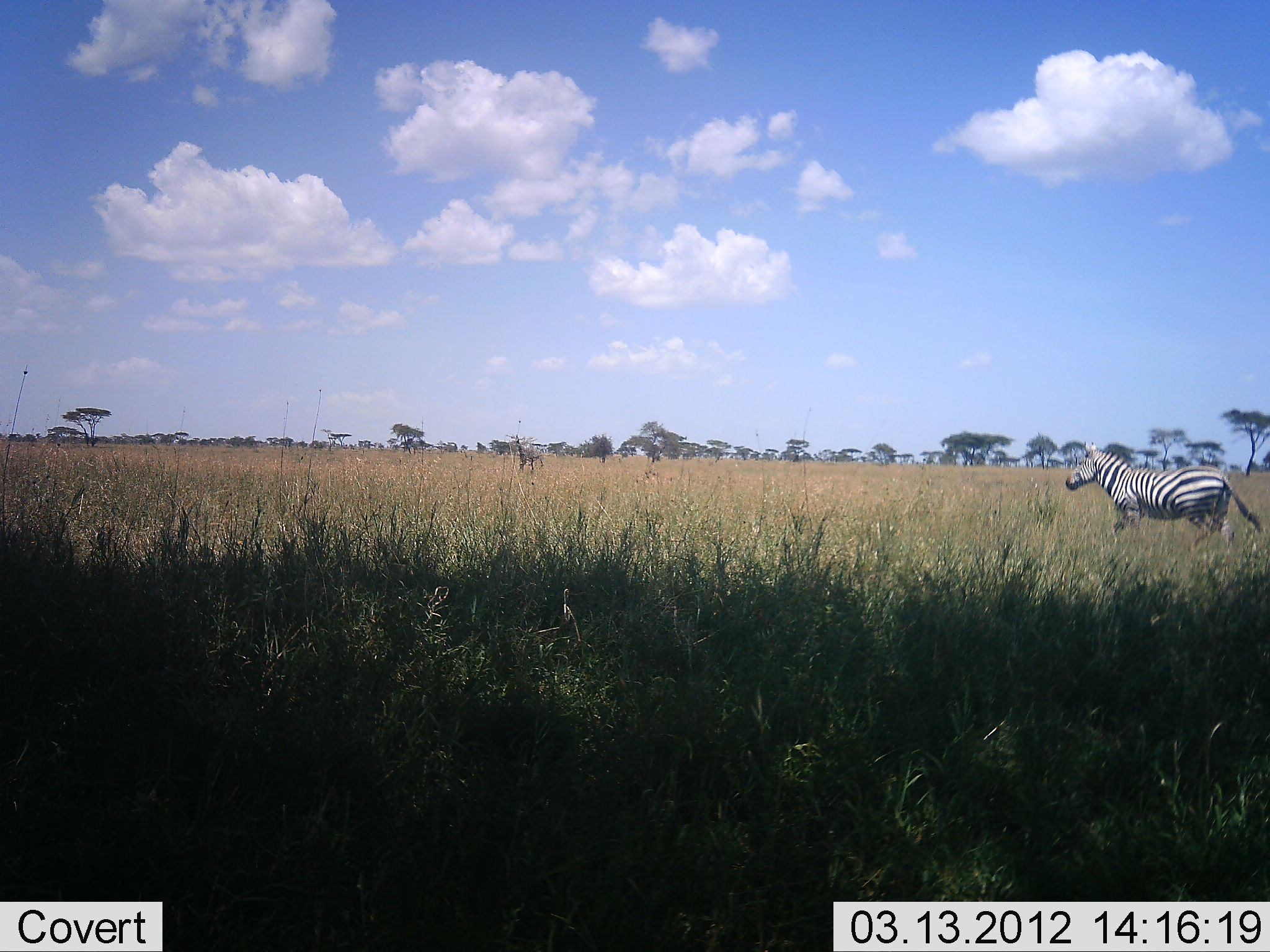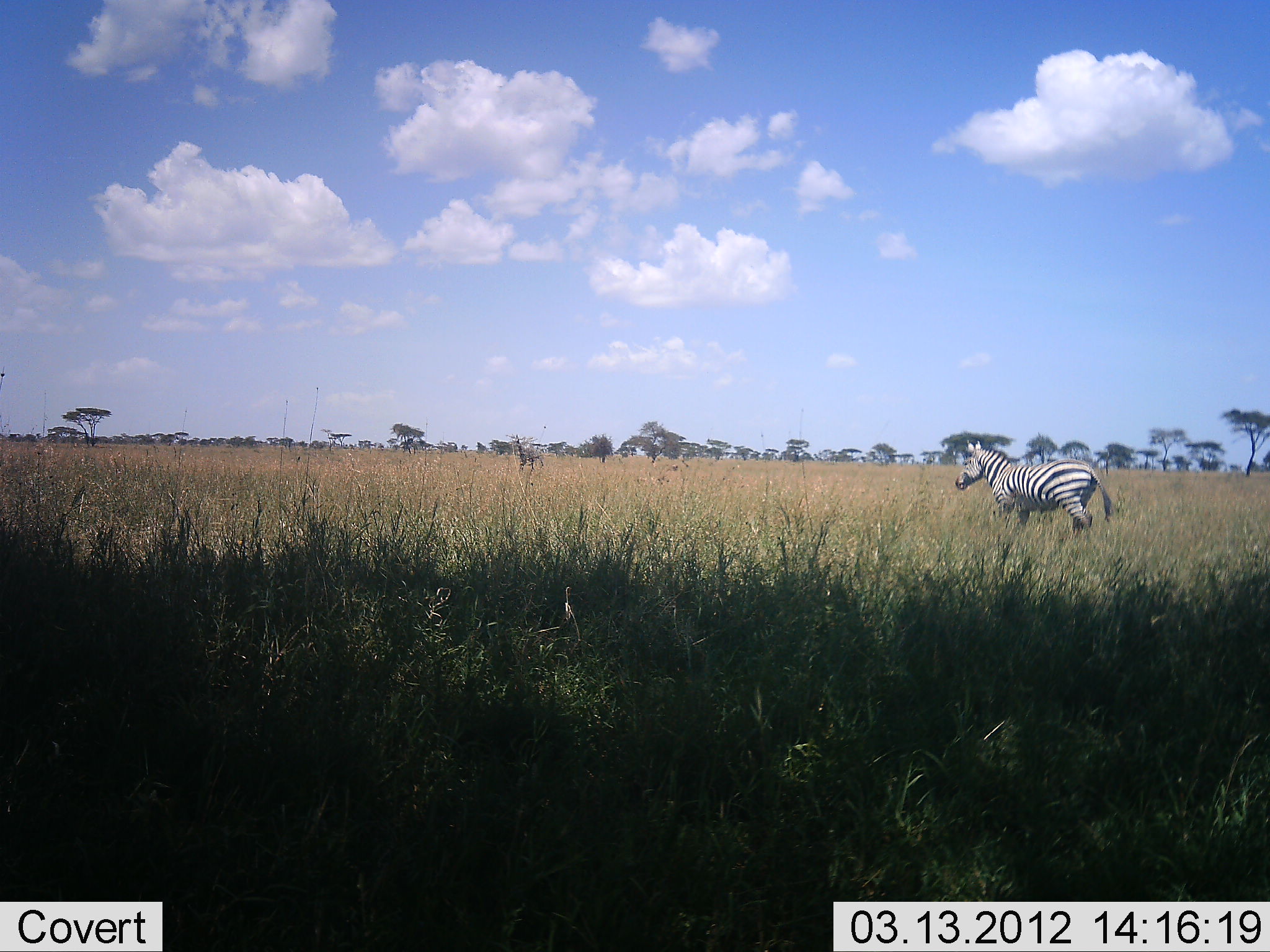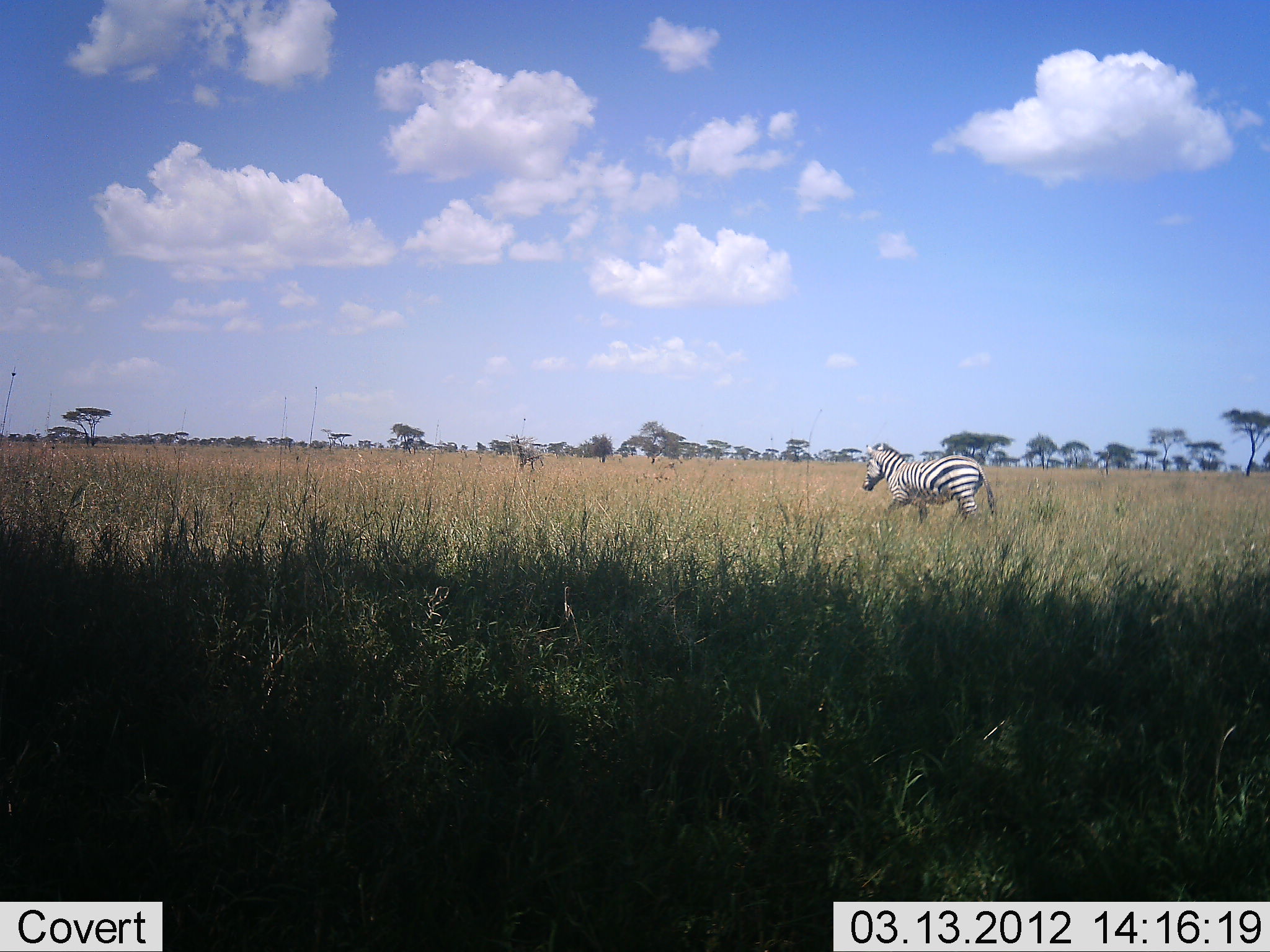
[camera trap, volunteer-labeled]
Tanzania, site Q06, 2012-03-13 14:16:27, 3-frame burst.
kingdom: Animalia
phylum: Chordata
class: Mammalia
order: Perissodactyla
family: Equidae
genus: Equus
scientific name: Equus quagga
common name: plains zebra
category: zebra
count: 1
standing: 8%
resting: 0%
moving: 100%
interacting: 0%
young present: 0%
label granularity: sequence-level